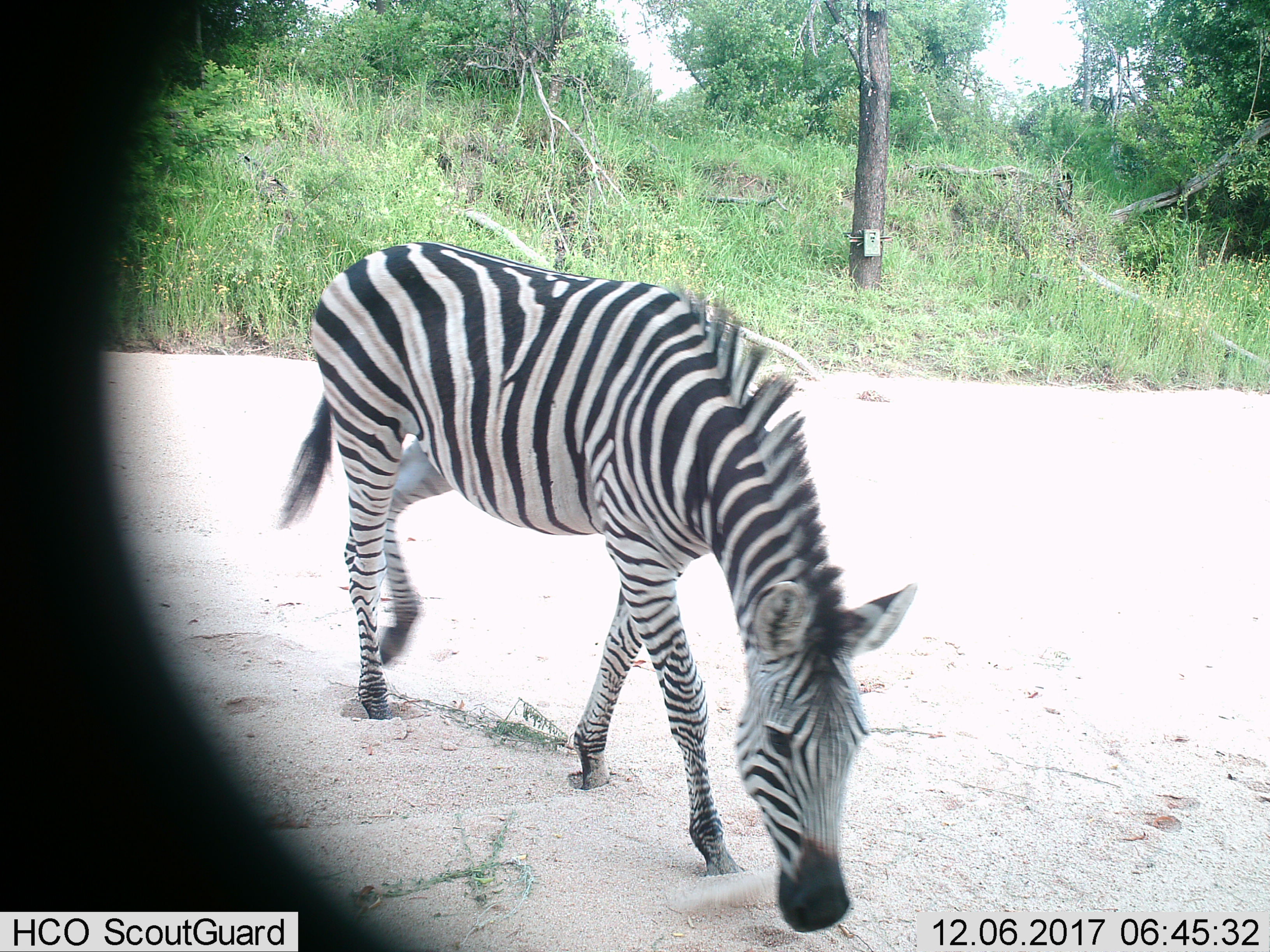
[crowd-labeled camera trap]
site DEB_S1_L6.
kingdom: Animalia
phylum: Chordata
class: Mammalia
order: Perissodactyla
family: Equidae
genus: Equus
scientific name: Equus quagga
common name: plains zebra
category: zebraplains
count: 1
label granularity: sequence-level